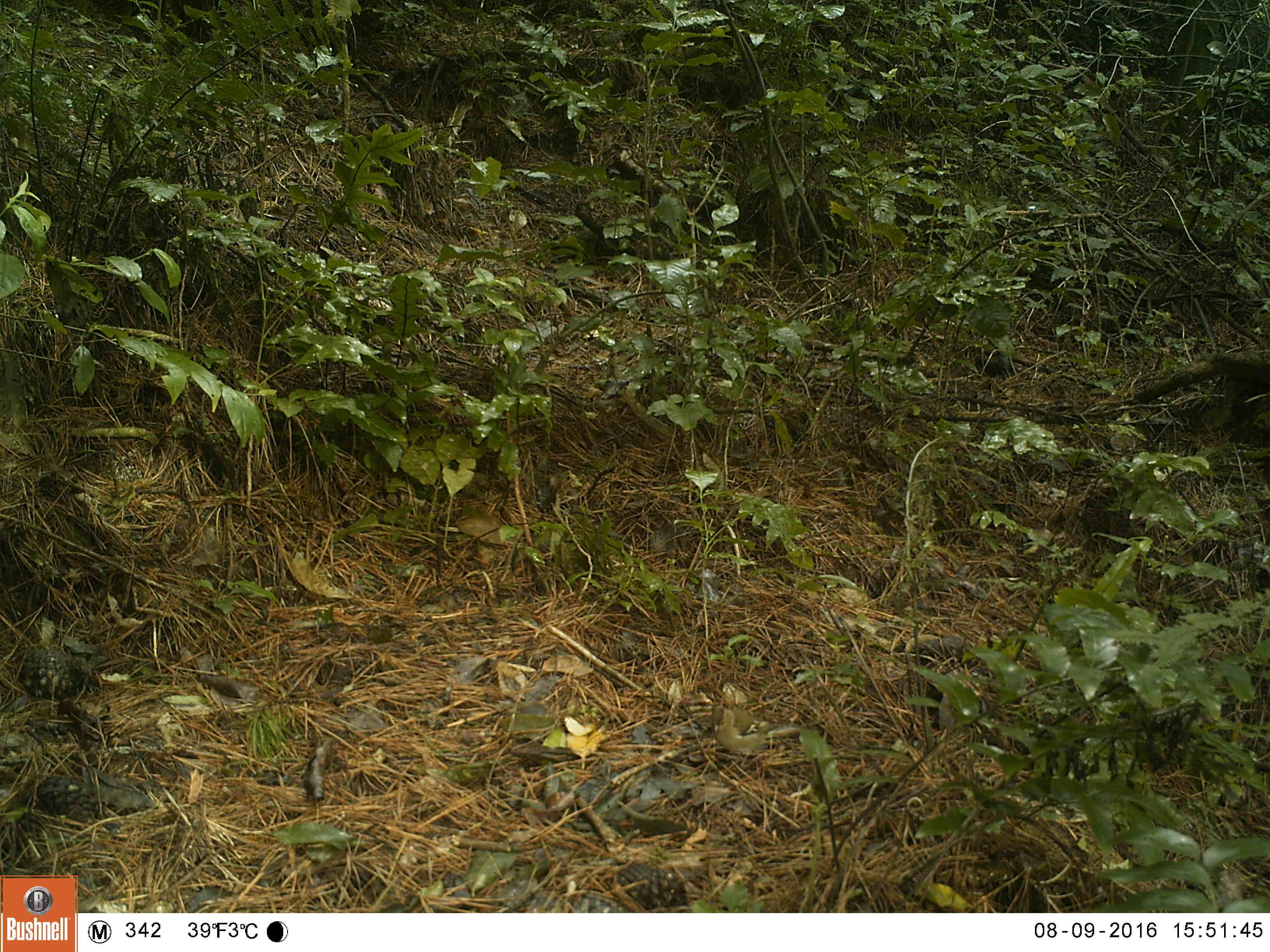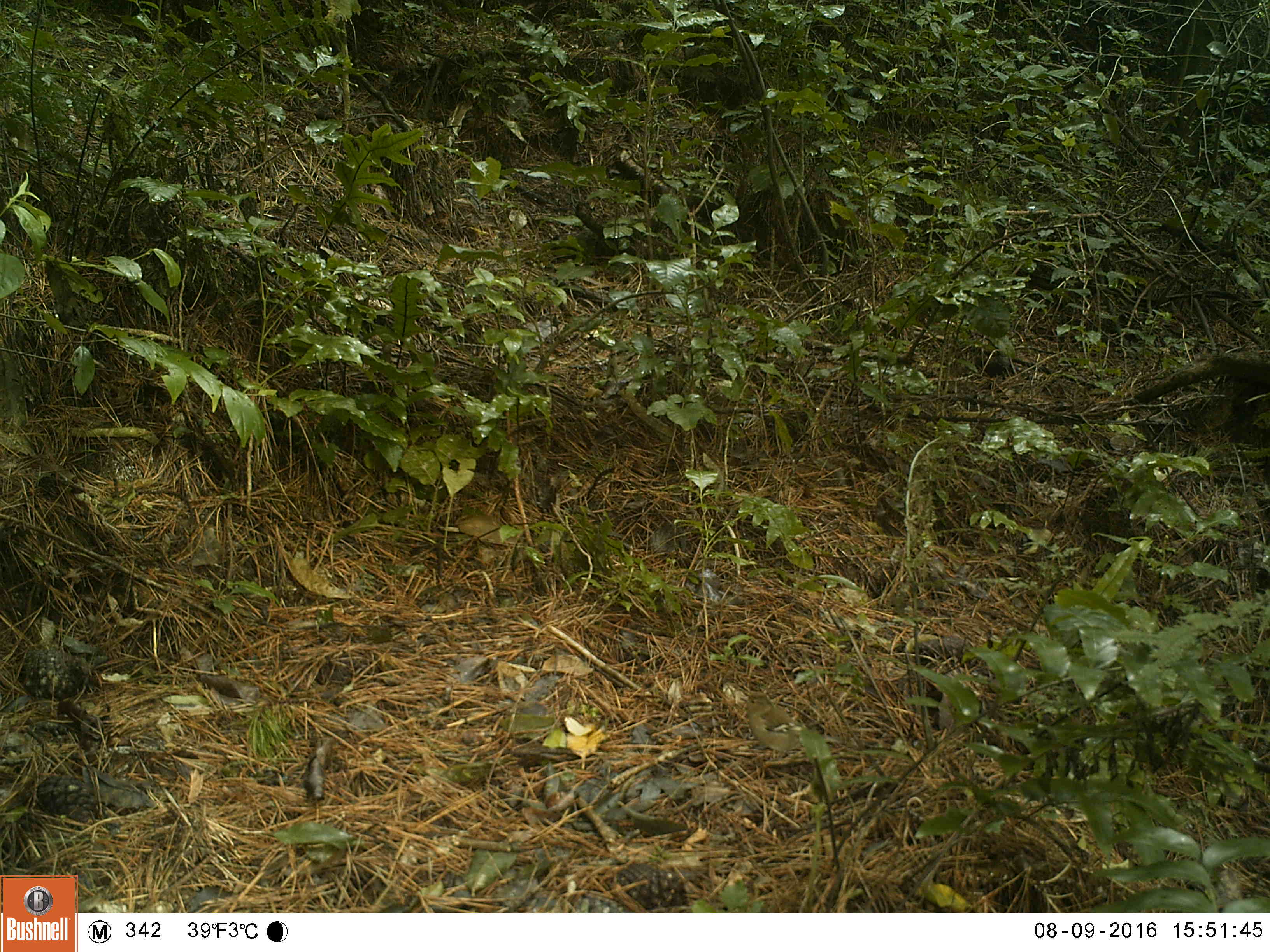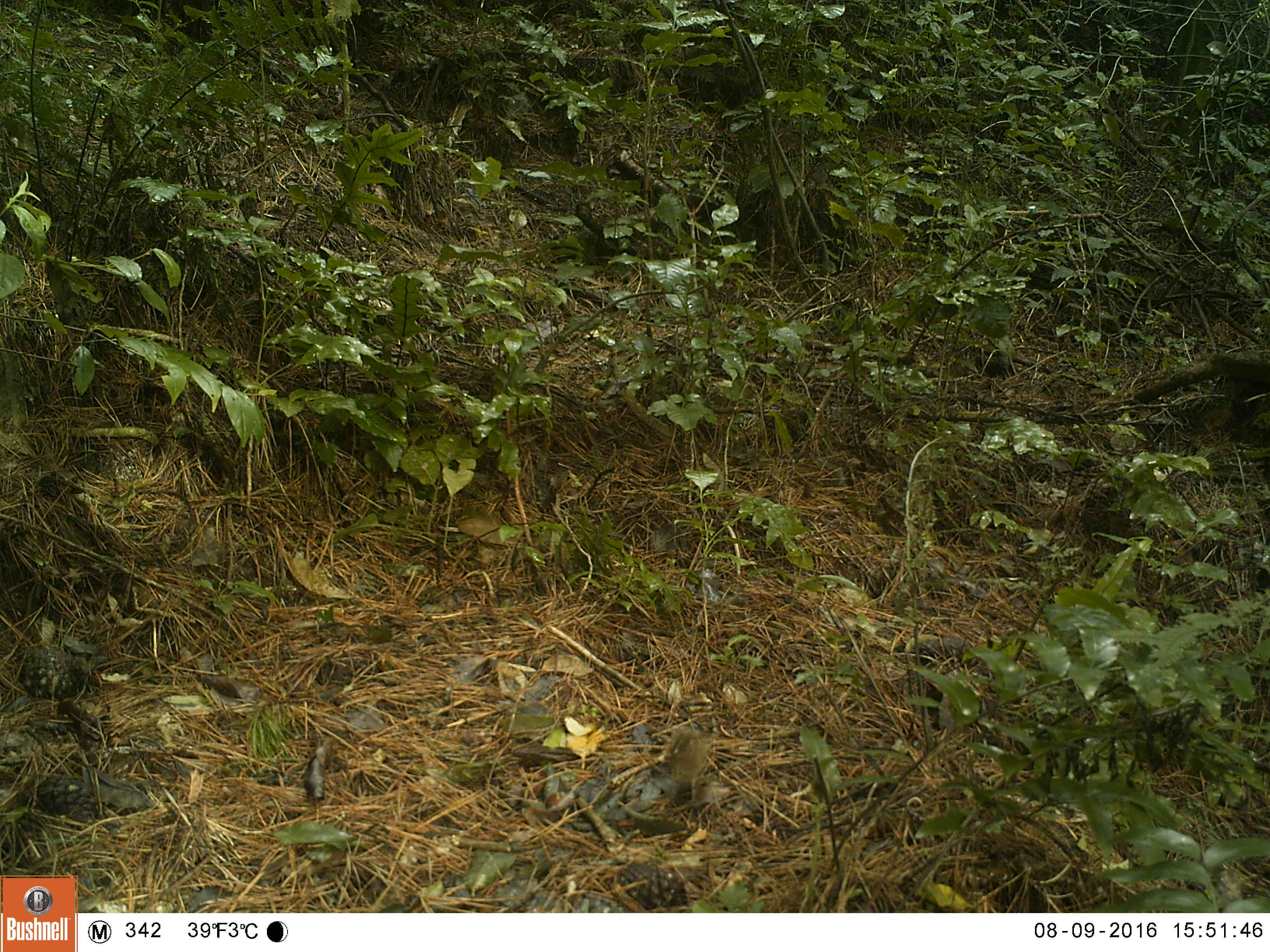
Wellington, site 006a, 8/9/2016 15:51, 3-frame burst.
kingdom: Animalia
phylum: Chordata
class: Aves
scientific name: Aves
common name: bird